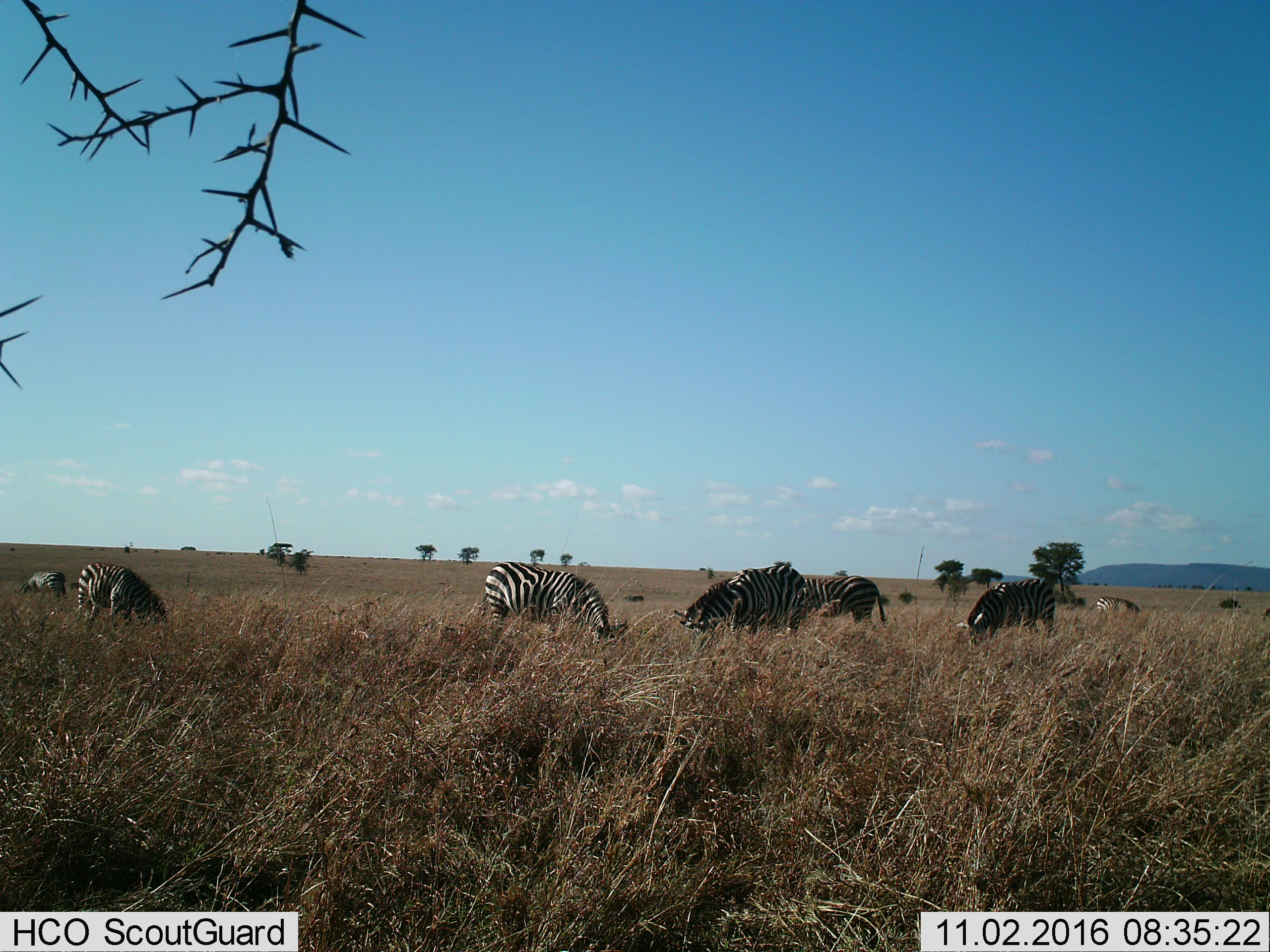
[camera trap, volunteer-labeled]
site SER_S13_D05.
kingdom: Animalia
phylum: Chordata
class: Mammalia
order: Perissodactyla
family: Equidae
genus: Equus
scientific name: Equus quagga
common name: plains zebra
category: zebraplains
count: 7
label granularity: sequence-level